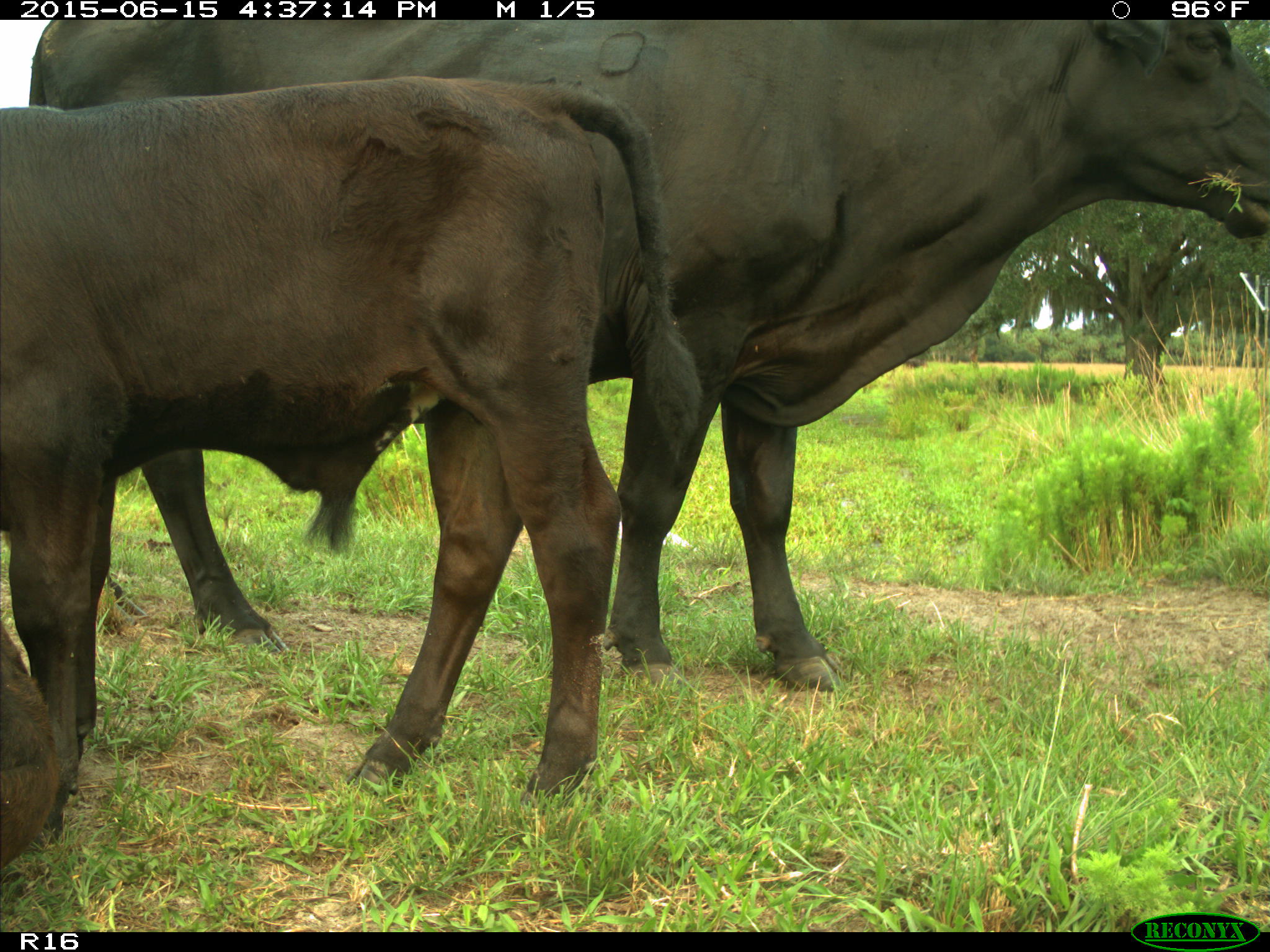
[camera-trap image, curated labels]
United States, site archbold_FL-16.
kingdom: Animalia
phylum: Chordata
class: Mammalia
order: Artiodactyla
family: Bovidae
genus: Bos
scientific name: Bos taurus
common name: domestic cow